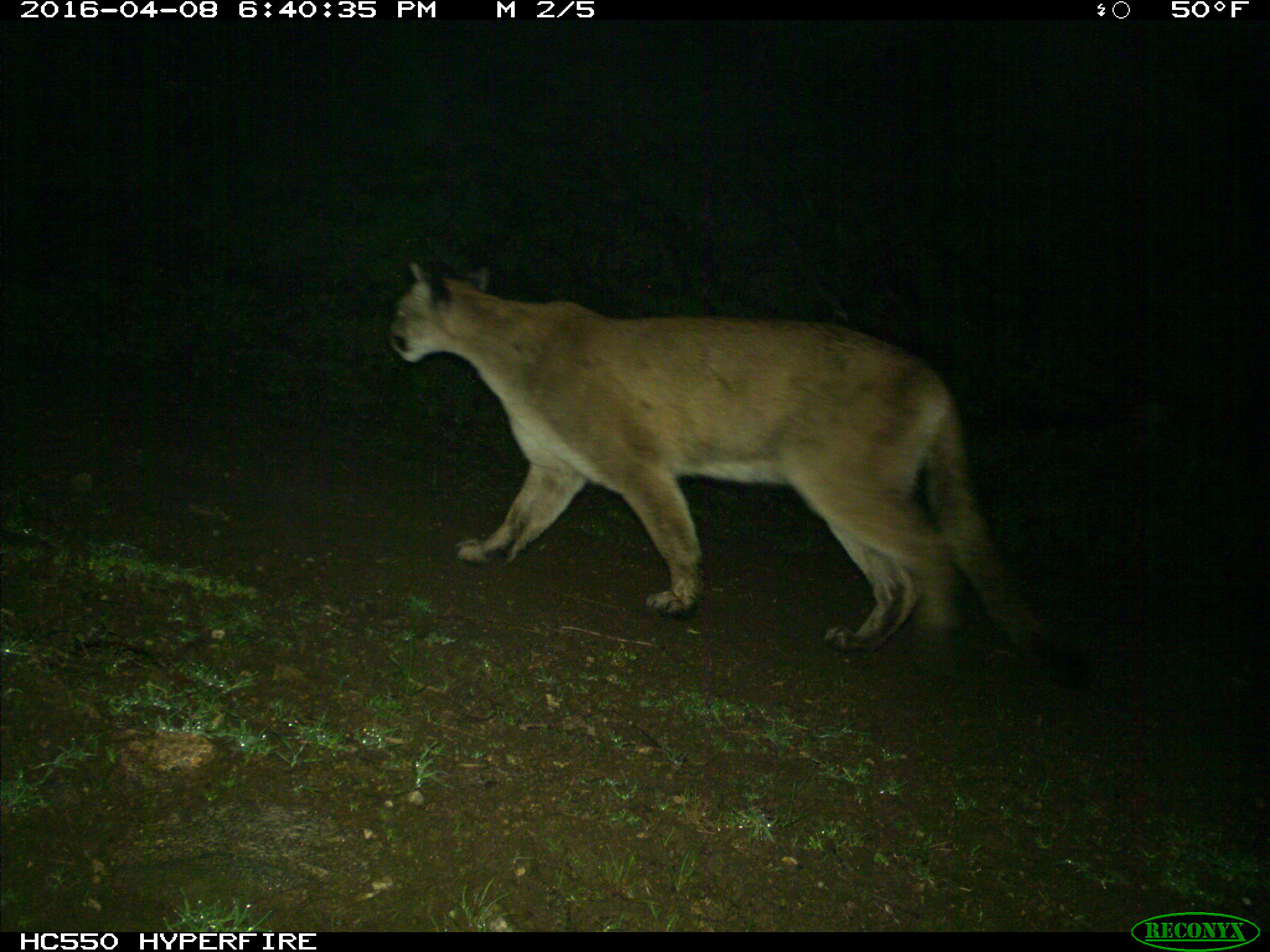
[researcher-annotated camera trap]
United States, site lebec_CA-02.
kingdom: Animalia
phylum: Chordata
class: Mammalia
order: Carnivora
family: Felidae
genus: Puma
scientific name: Puma concolor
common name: mountain lion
Puma concolor (mountain lion).